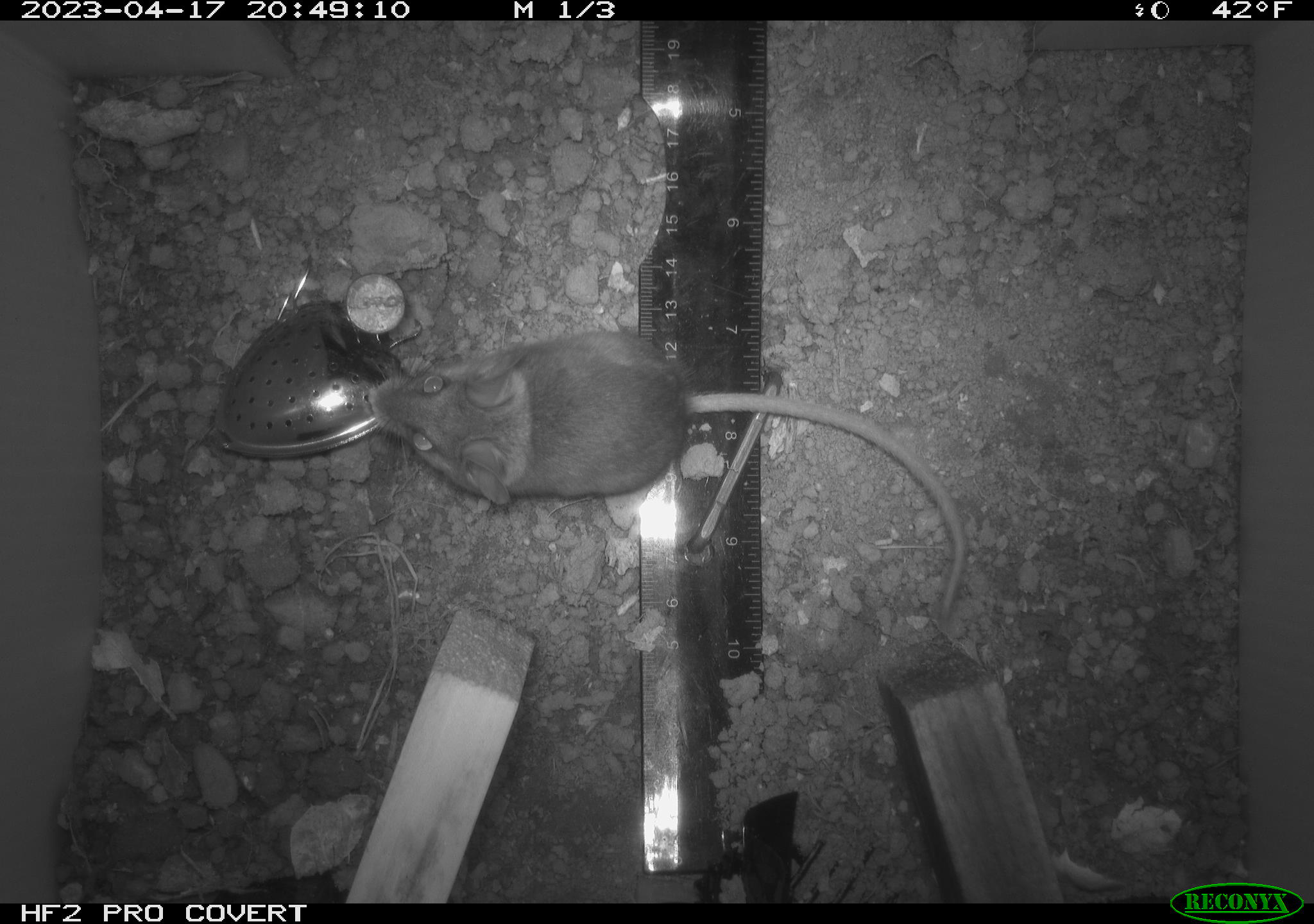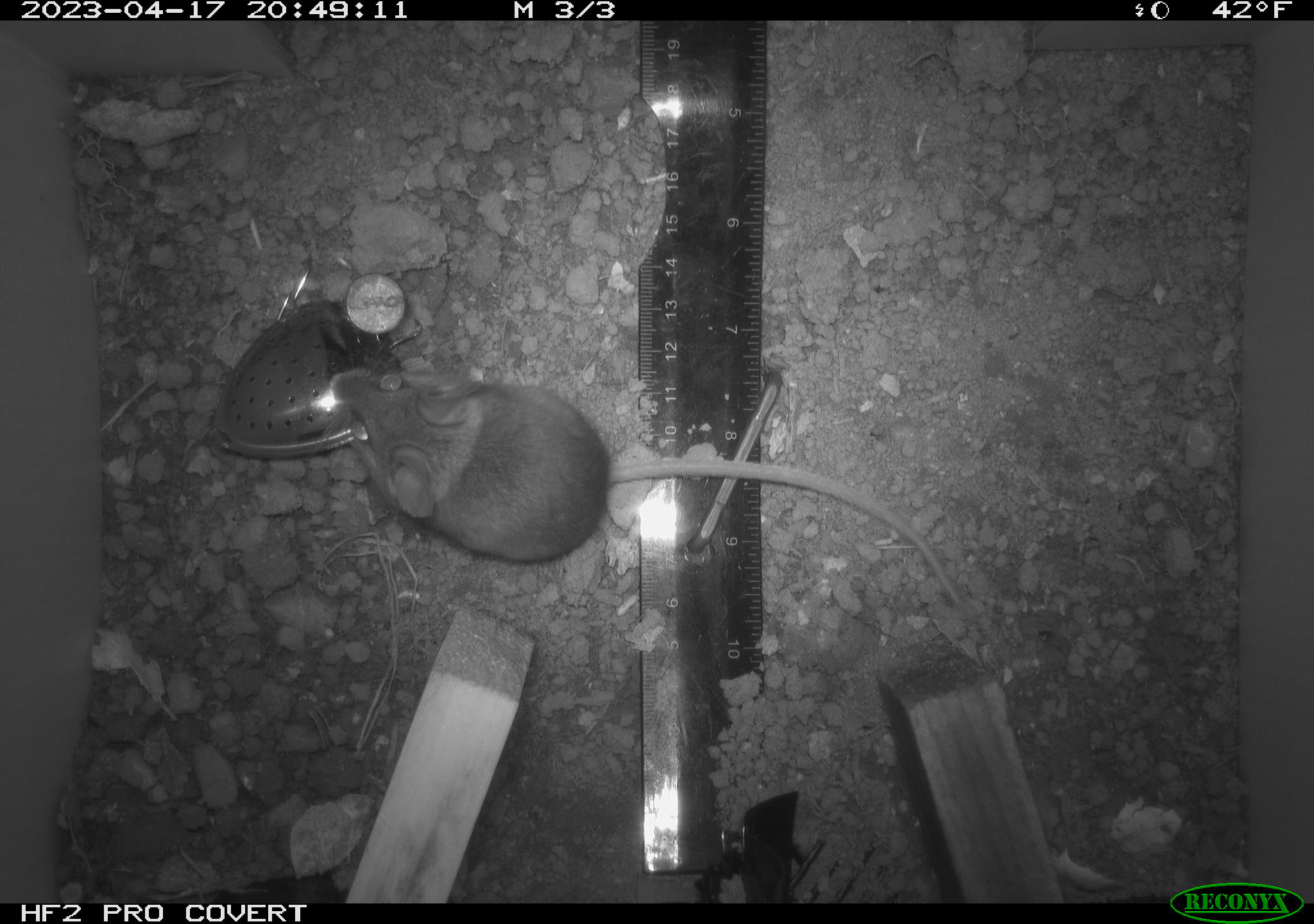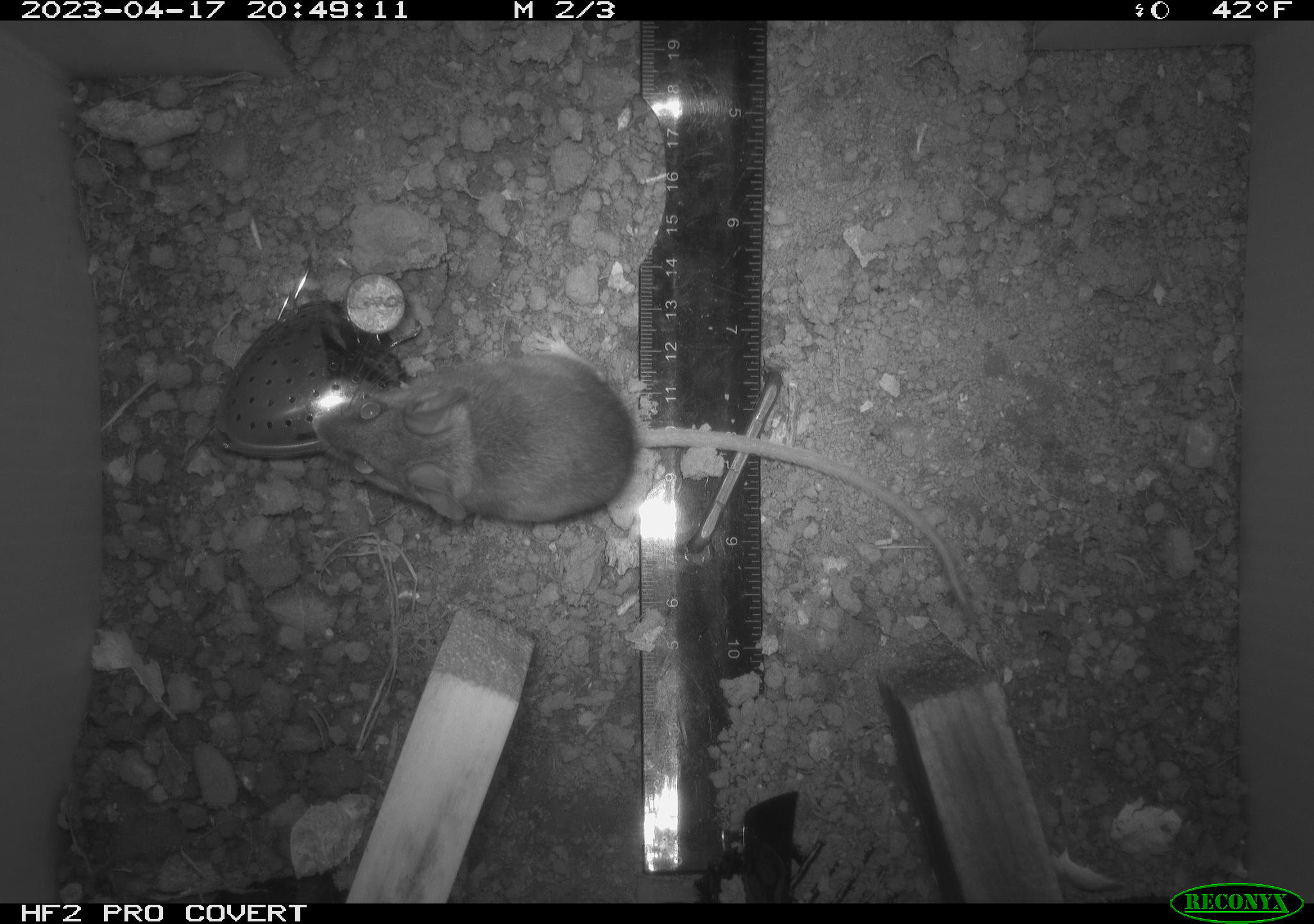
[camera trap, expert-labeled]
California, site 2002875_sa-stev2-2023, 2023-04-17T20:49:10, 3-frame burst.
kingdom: Animalia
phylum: Chordata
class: Mammalia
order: Rodentia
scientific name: Rodentia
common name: mouse species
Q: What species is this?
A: Mouse species (Rodentia).